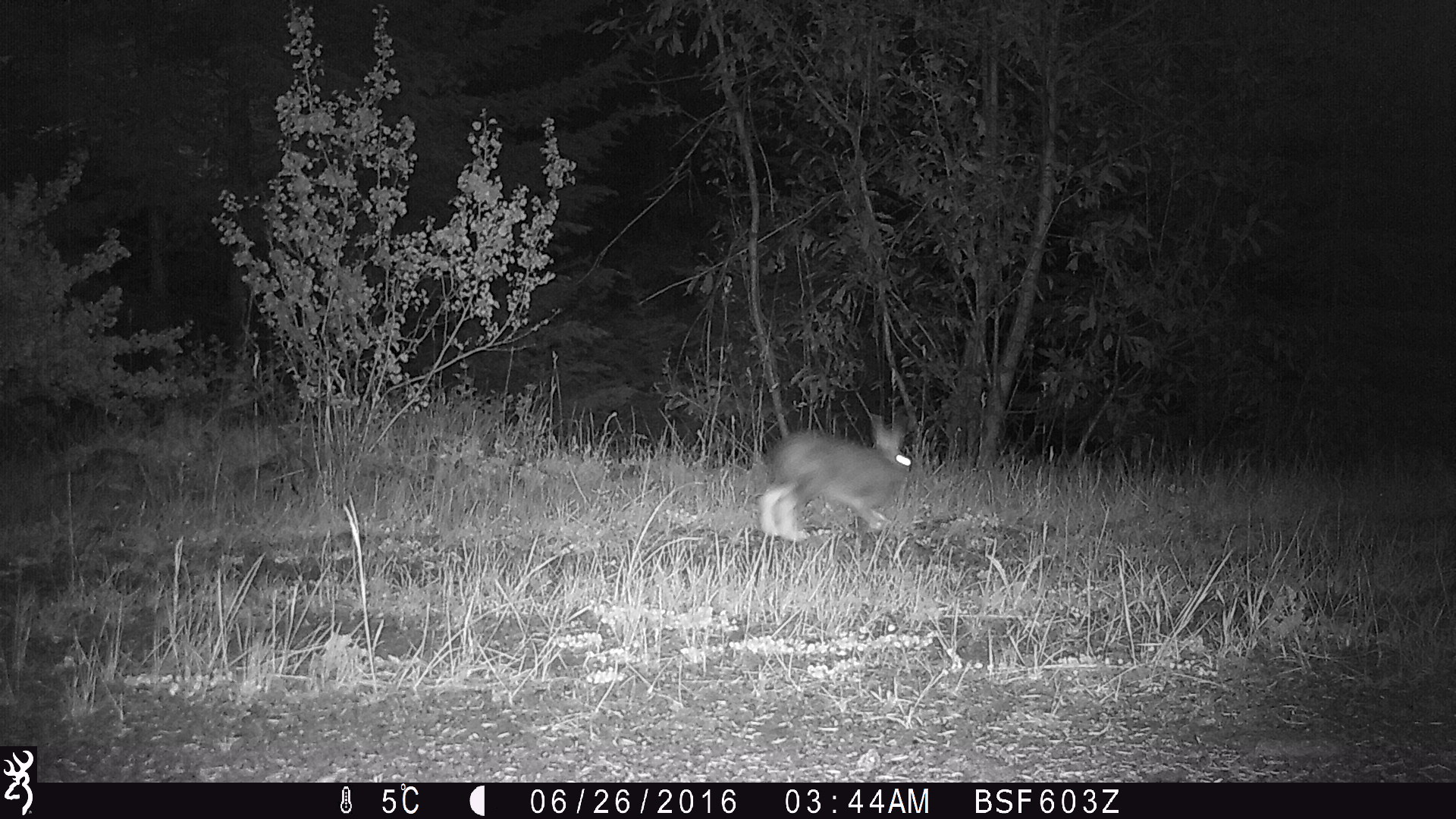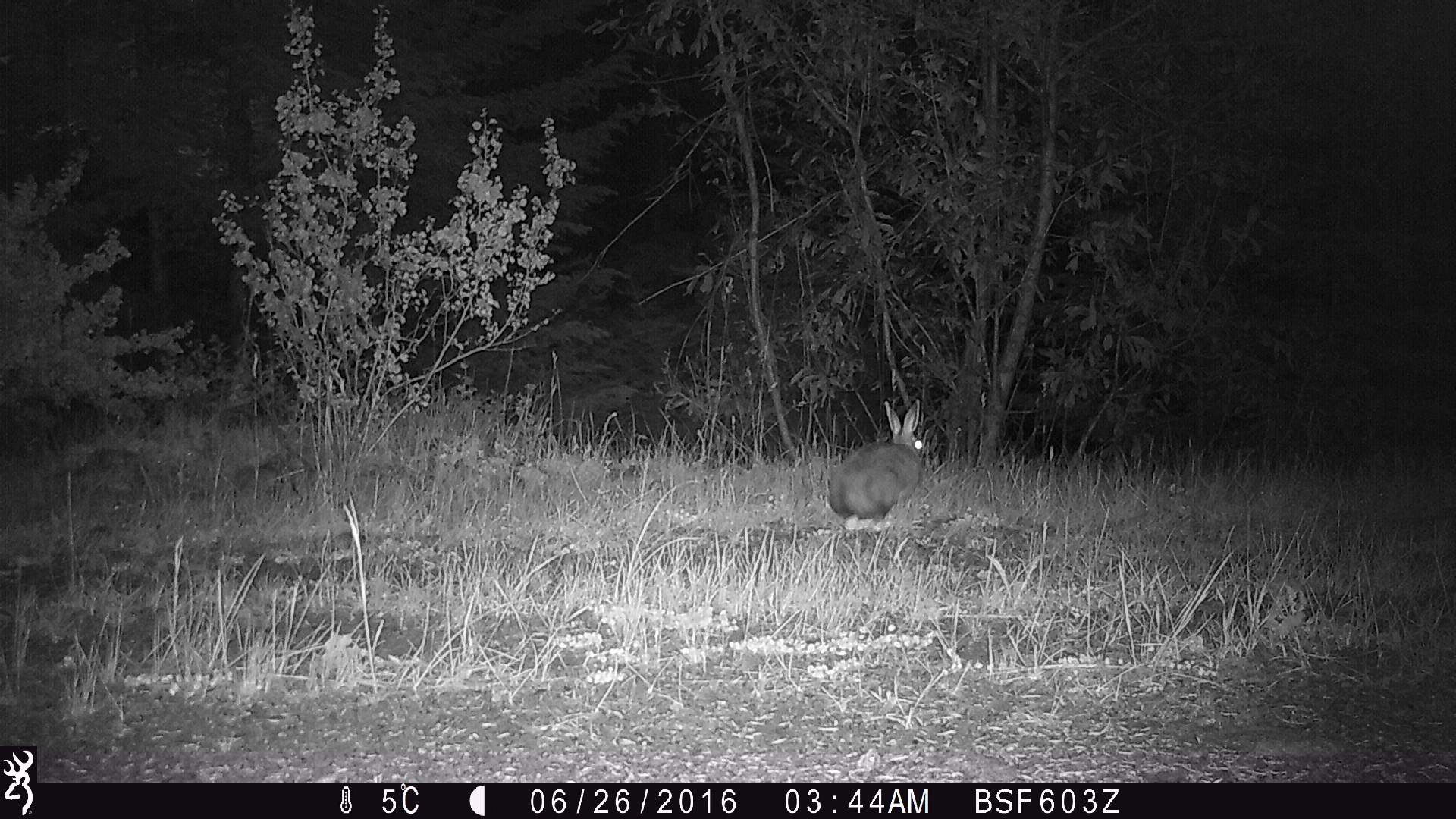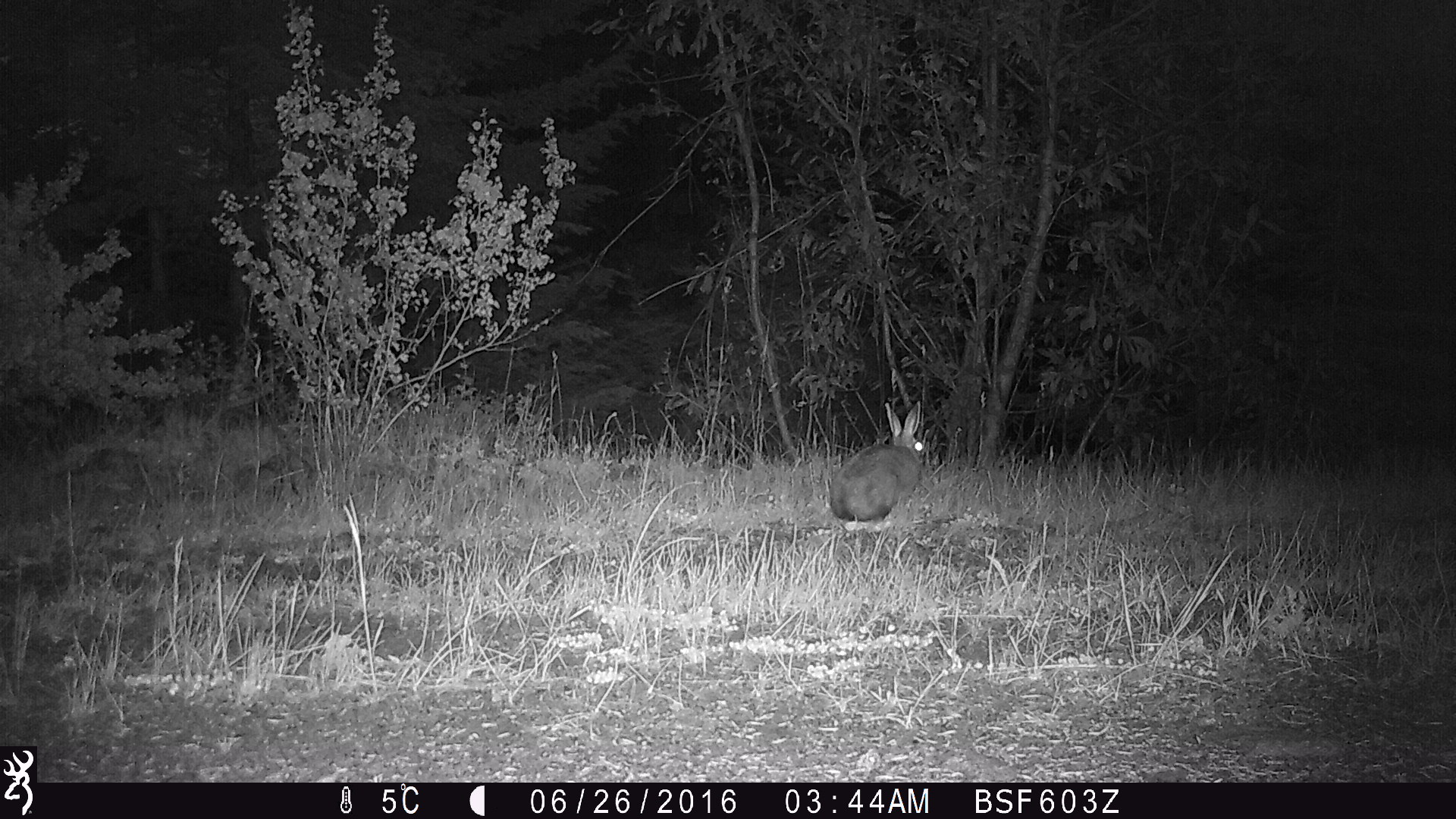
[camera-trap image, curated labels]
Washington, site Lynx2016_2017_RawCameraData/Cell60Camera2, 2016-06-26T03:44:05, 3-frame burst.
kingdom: Animalia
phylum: Chordata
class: Mammalia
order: Lagomorpha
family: Leporidae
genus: Lepus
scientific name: Lepus americanus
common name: snowshoe hare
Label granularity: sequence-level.